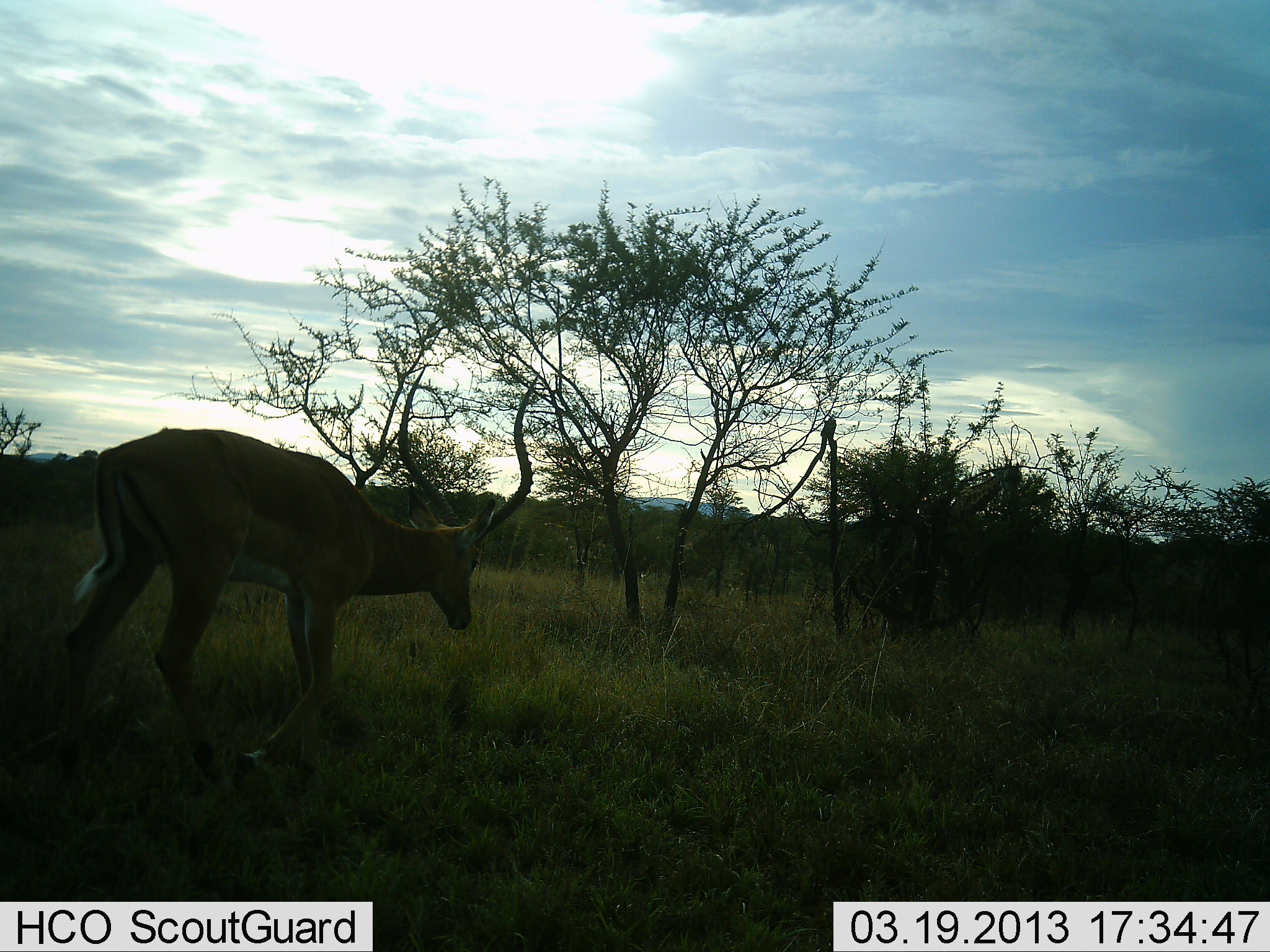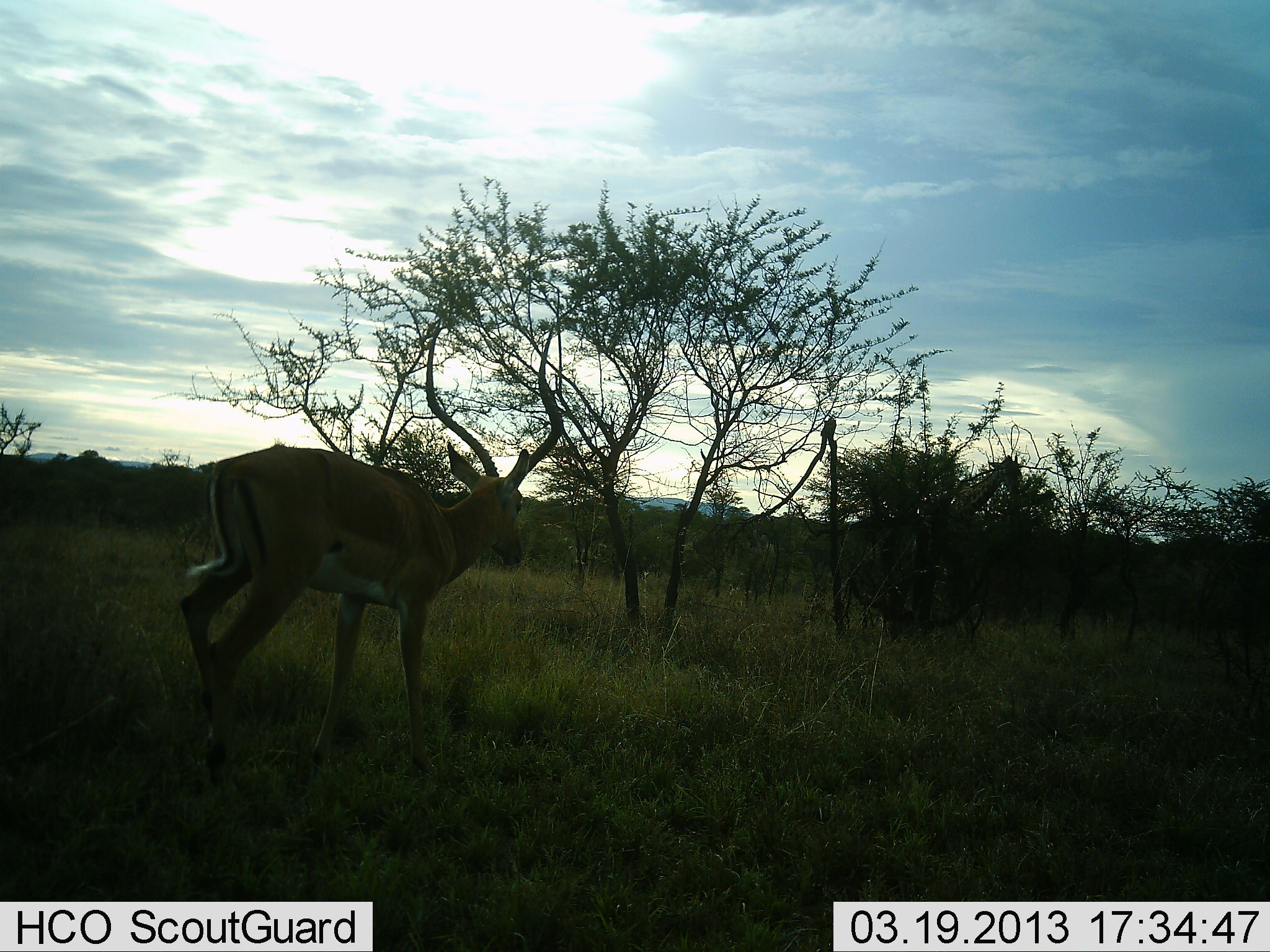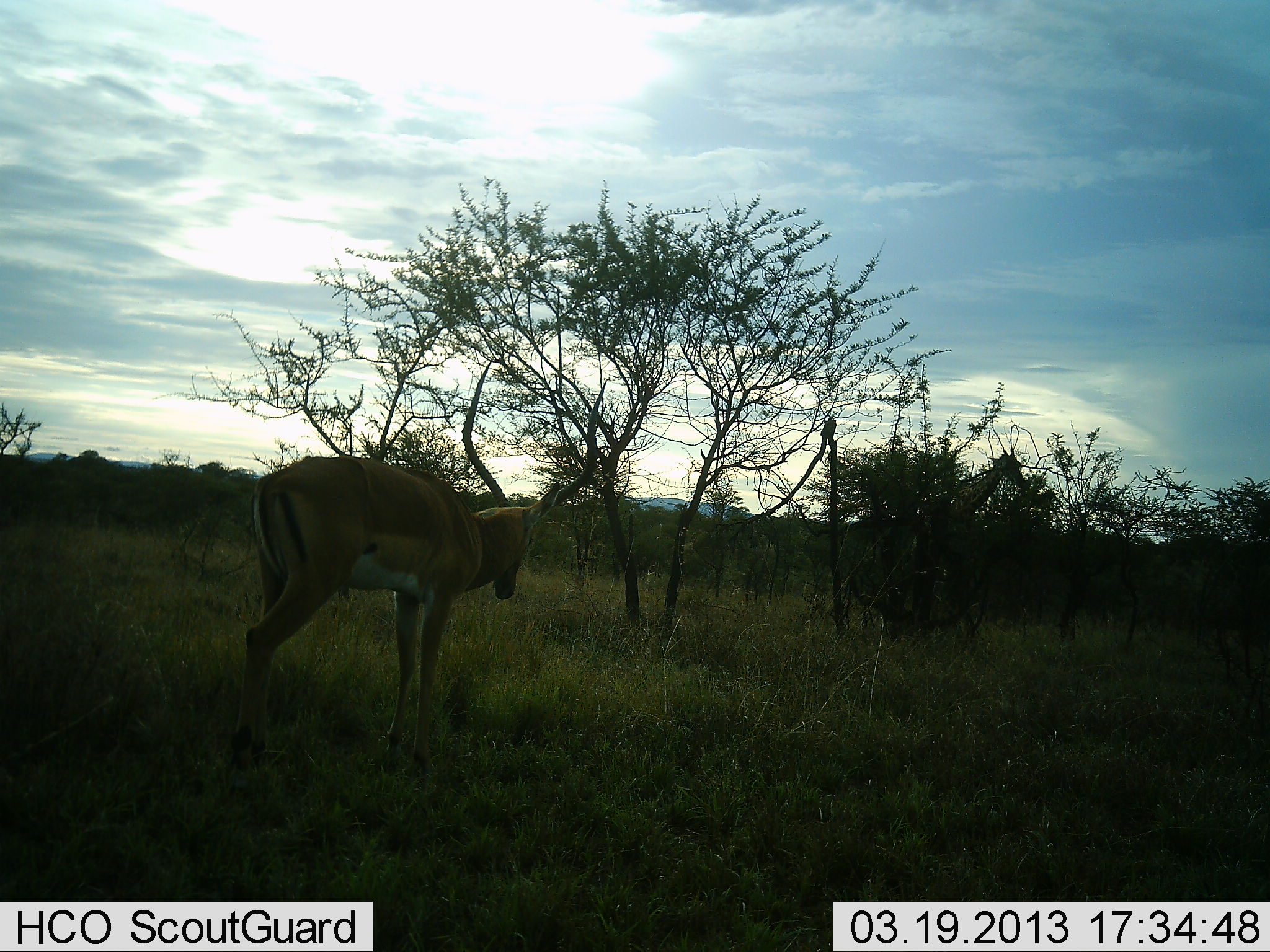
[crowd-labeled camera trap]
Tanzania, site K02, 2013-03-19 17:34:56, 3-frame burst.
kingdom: Animalia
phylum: Chordata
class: Mammalia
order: Artiodactyla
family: Giraffidae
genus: Giraffa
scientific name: Giraffa camelopardalis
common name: giraffe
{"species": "giraffe (Giraffa camelopardalis)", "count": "1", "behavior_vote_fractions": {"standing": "18%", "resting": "0%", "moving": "0%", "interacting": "0%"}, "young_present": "0%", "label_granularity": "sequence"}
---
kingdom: Animalia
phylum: Chordata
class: Mammalia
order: Artiodactyla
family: Bovidae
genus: Aepyceros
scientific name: Aepyceros melampus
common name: impala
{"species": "impala (Aepyceros melampus)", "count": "1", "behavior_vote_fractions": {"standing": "9%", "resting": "0%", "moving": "91%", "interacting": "0%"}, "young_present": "0%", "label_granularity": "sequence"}